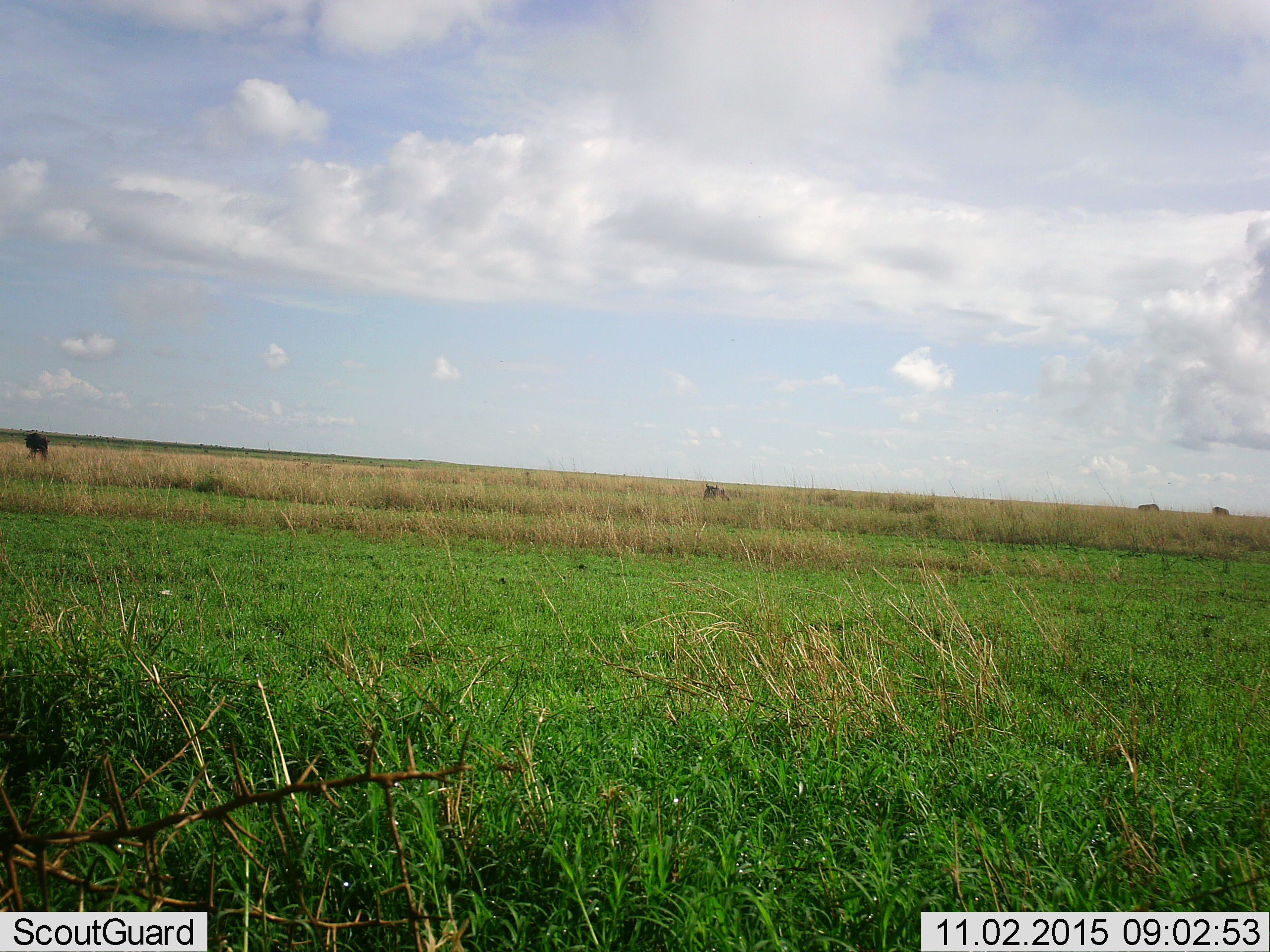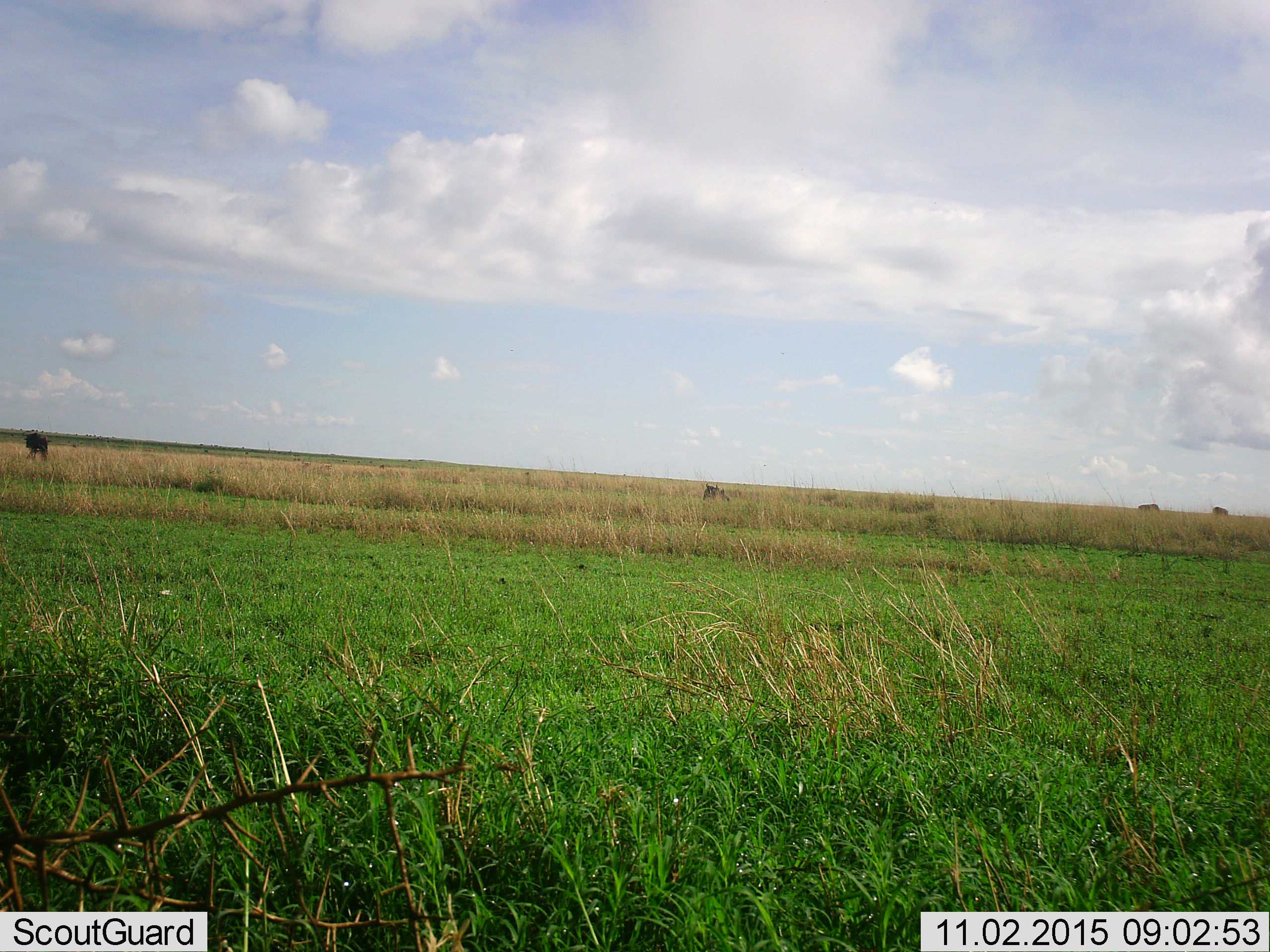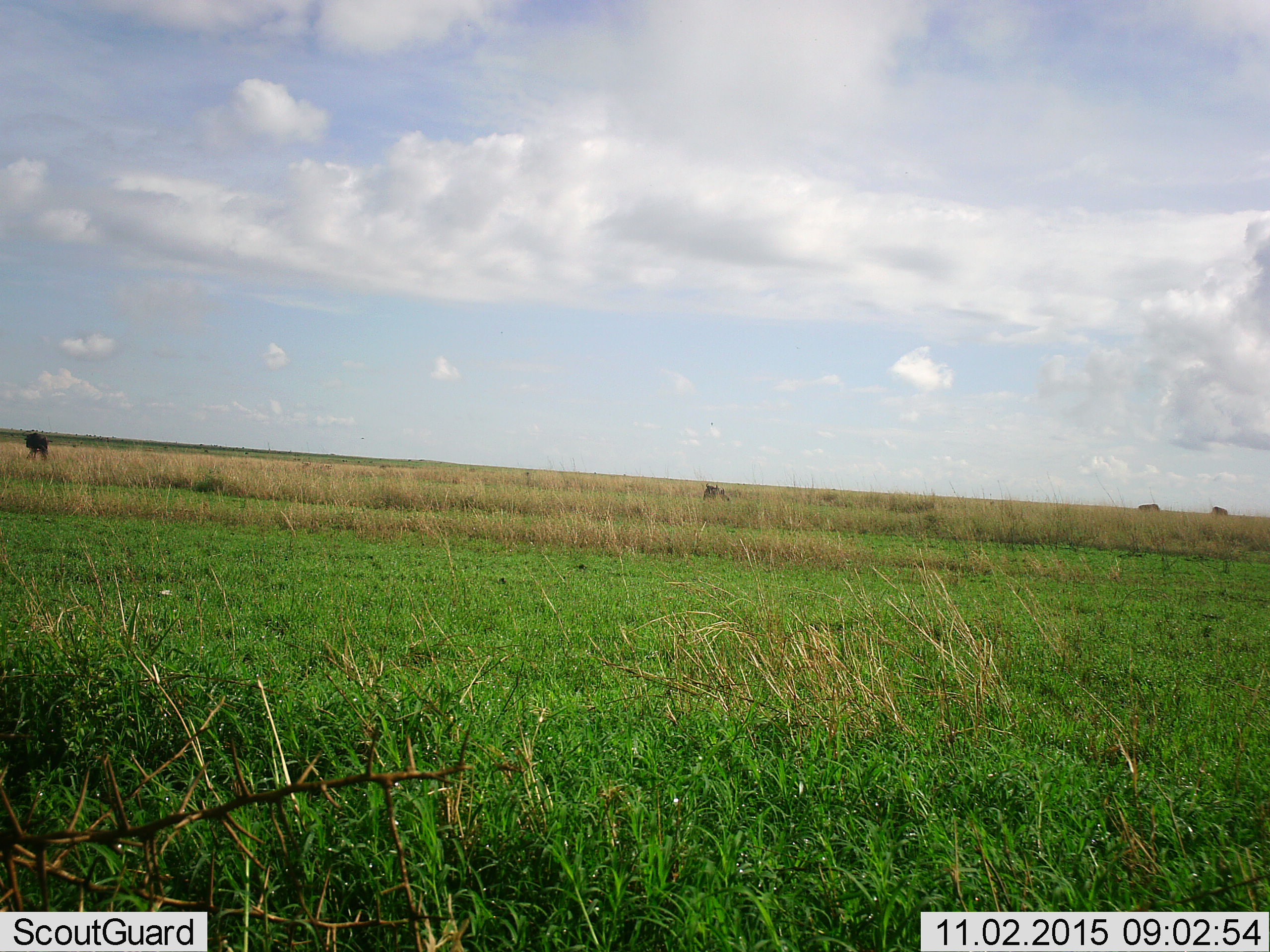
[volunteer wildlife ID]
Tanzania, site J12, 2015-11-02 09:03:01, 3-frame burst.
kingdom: Animalia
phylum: Chordata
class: Mammalia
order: Artiodactyla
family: Bovidae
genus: Connochaetes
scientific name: Connochaetes taurinus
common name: blue wildebeest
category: wildebeest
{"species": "wildebeest (blue wildebeest) (Connochaetes taurinus)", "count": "4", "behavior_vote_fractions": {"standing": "100%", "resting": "33%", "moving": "0%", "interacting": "0%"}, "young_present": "0%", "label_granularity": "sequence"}